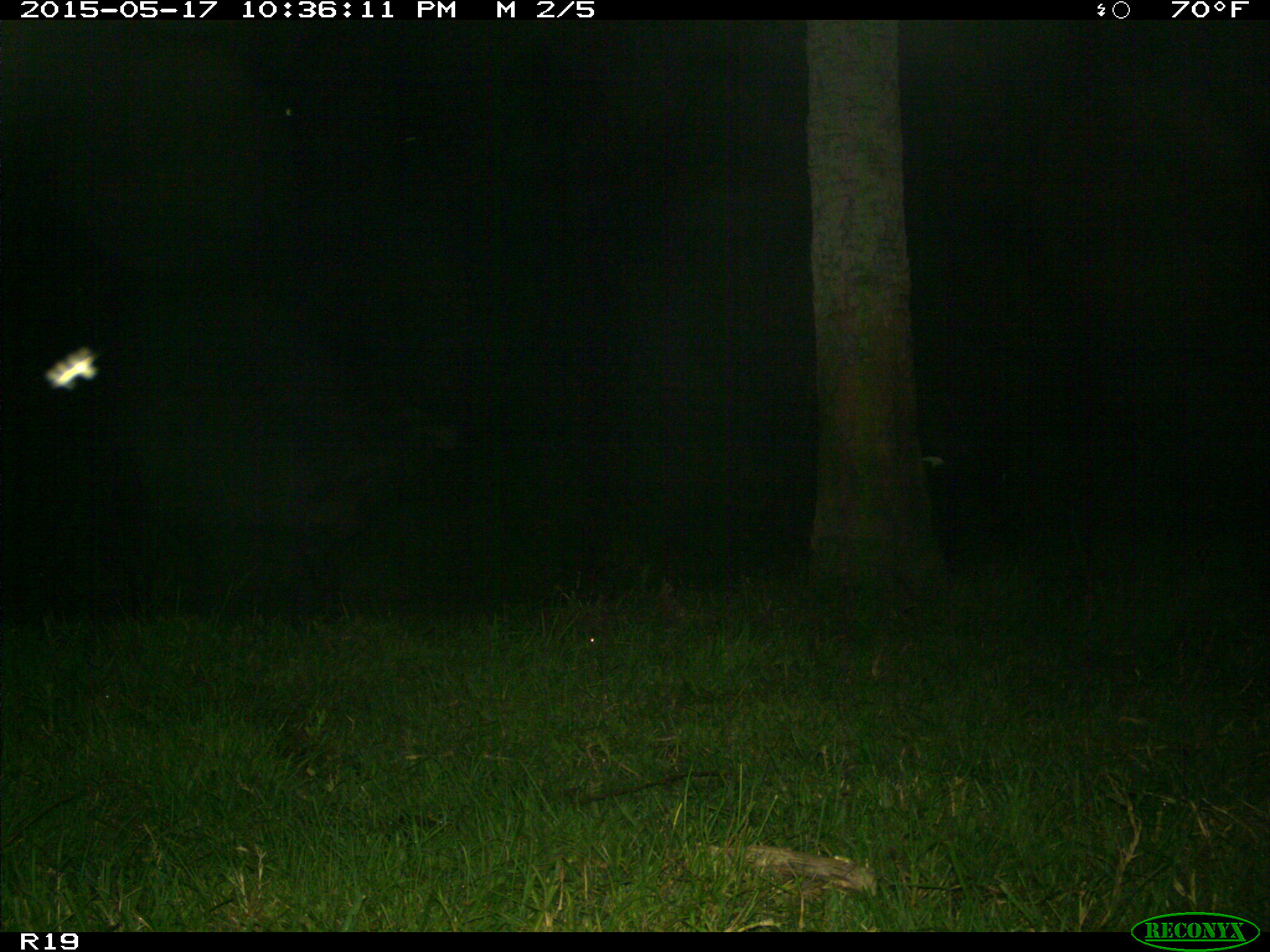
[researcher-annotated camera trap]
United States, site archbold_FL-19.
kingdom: Animalia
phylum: Chordata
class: Mammalia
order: Artiodactyla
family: Bovidae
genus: Bos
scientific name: Bos taurus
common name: domestic cow